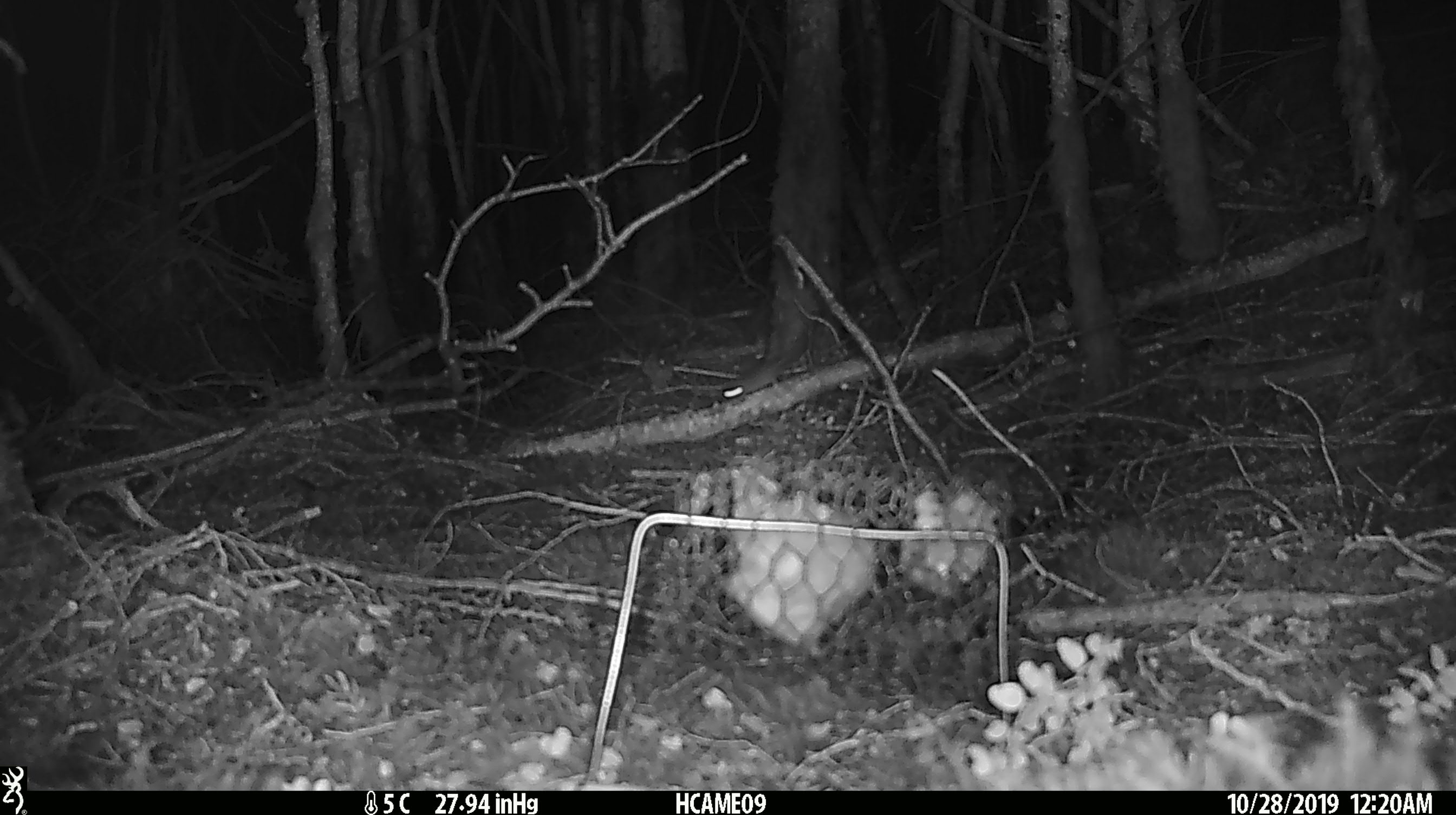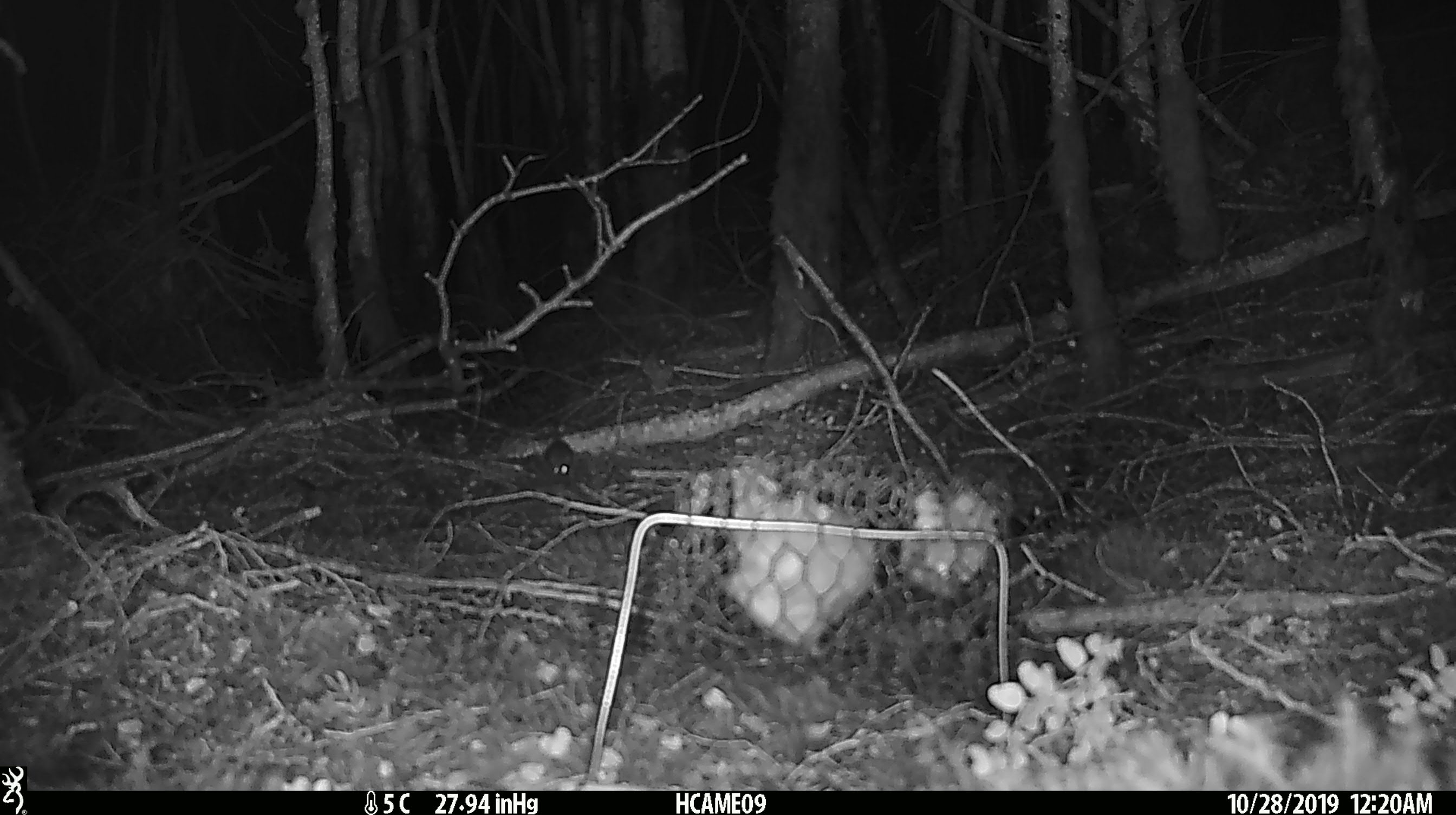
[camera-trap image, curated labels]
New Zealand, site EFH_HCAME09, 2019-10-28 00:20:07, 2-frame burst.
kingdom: Animalia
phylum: Chordata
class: Mammalia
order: Rodentia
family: Muridae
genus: Mus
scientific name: Mus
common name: mouse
Mouse (Mus).